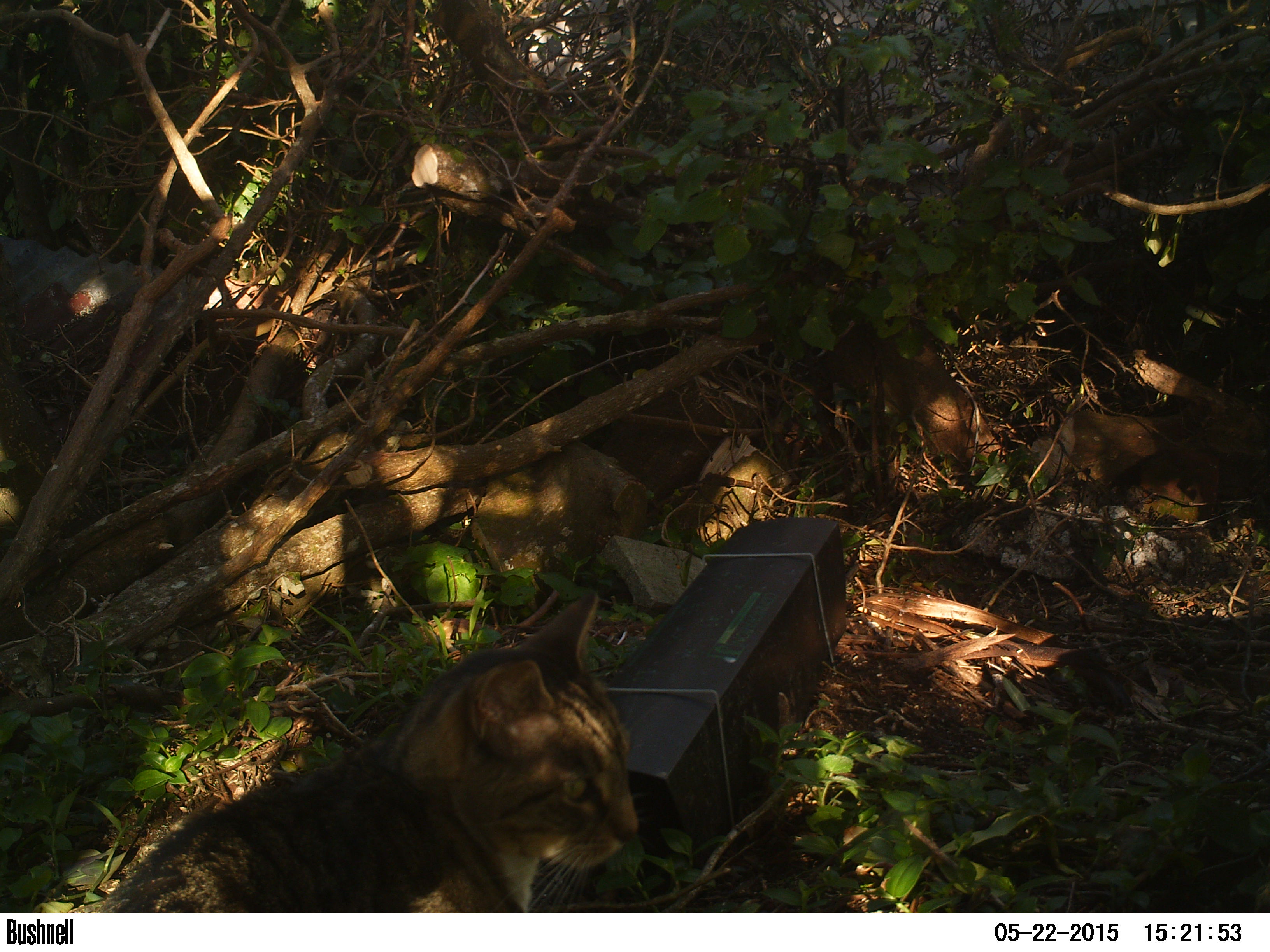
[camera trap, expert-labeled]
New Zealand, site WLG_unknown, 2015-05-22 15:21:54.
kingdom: Animalia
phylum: Chordata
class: Mammalia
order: Carnivora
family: Felidae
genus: Felis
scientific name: Felis catus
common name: domestic cat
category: cat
Cat (domestic cat) (Felis catus).